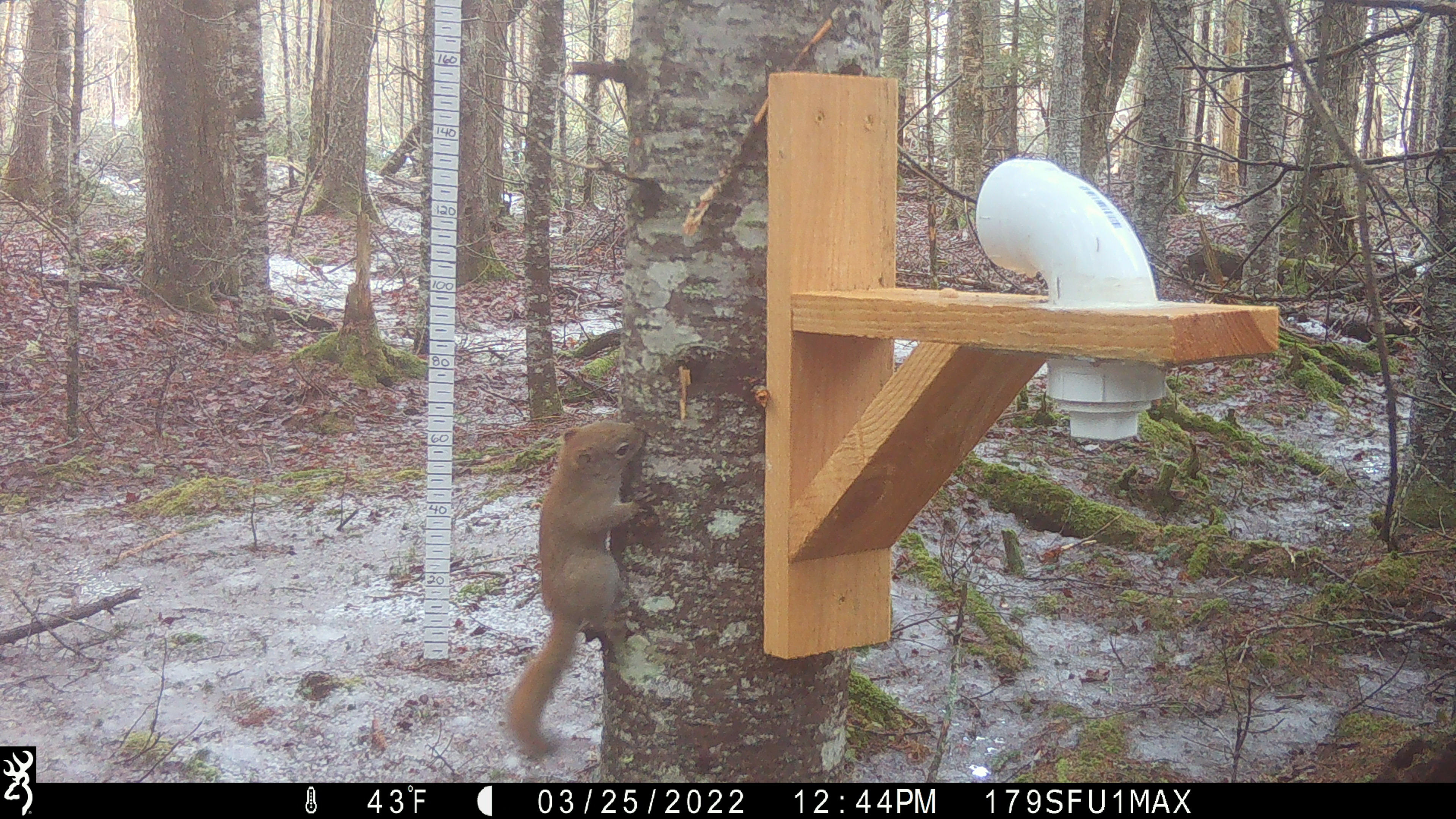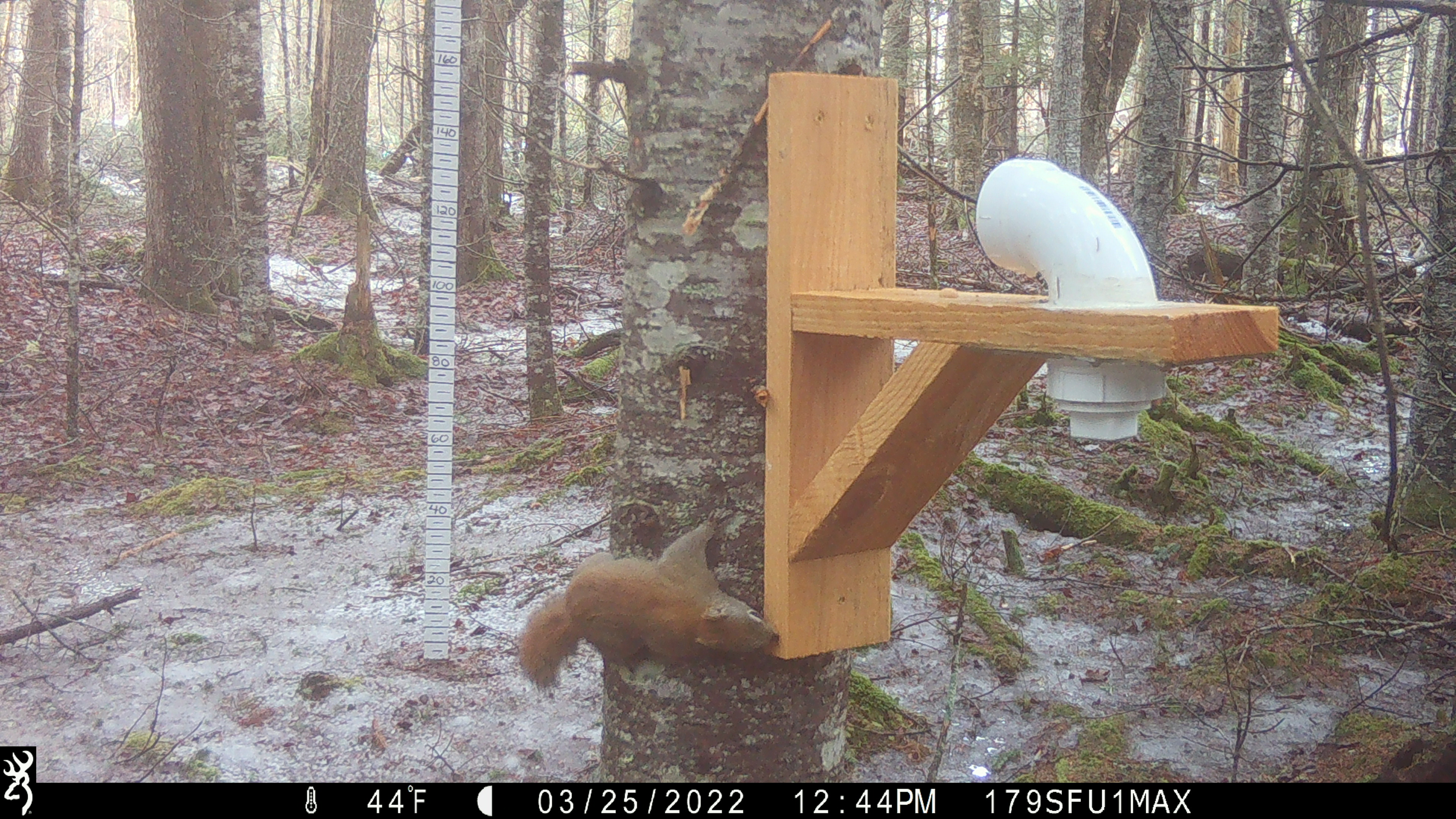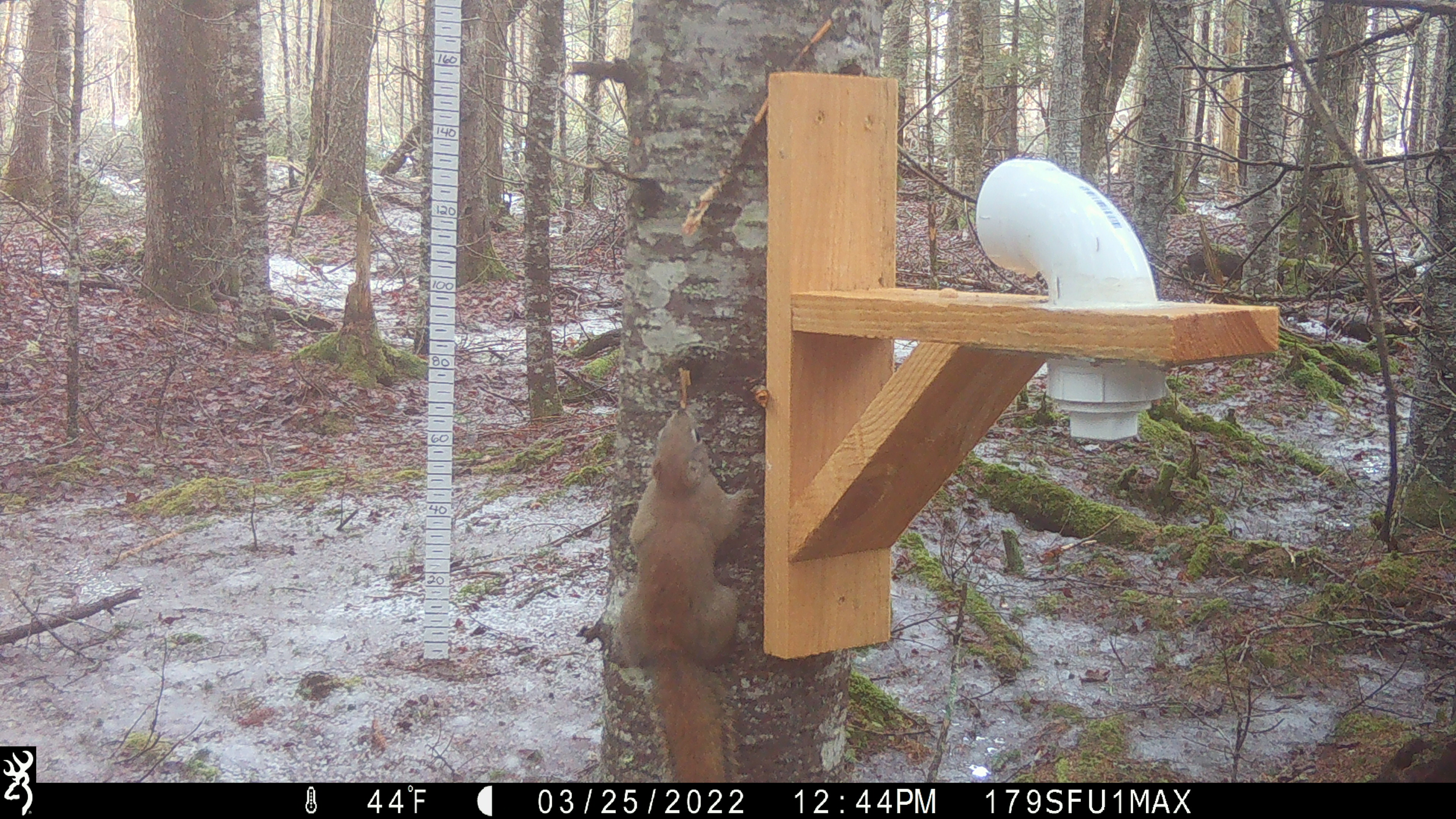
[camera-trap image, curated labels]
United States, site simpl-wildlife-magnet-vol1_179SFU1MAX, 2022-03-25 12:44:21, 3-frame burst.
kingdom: Animalia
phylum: Chordata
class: Mammalia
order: Rodentia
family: Sciuridae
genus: Tamiasciurus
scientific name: Tamiasciurus hudsonicus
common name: red squirrel